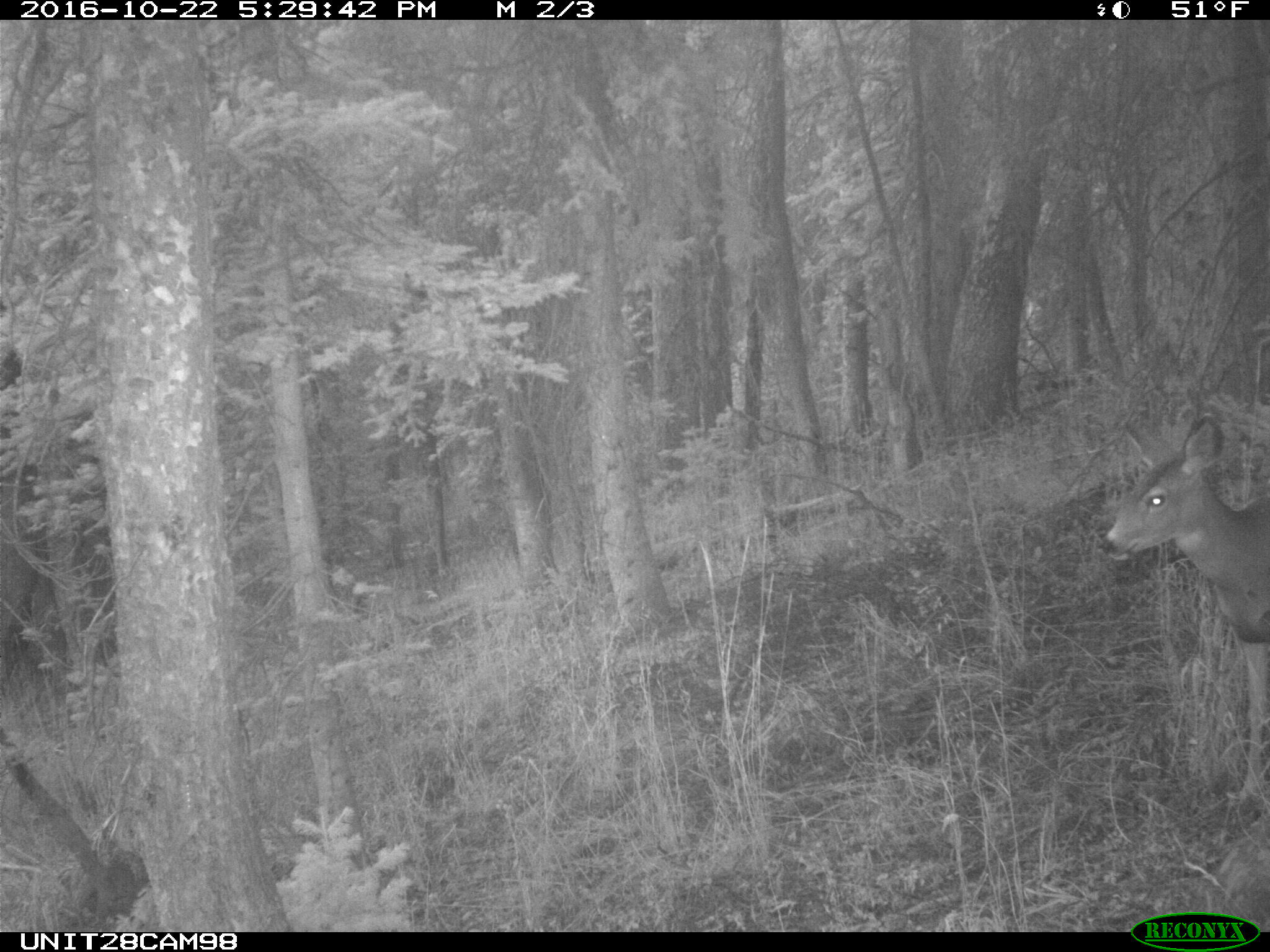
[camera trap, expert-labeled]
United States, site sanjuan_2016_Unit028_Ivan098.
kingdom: Animalia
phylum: Chordata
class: Mammalia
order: Artiodactyla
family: Cervidae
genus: Odocoileus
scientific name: Odocoileus hemionus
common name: mule deer